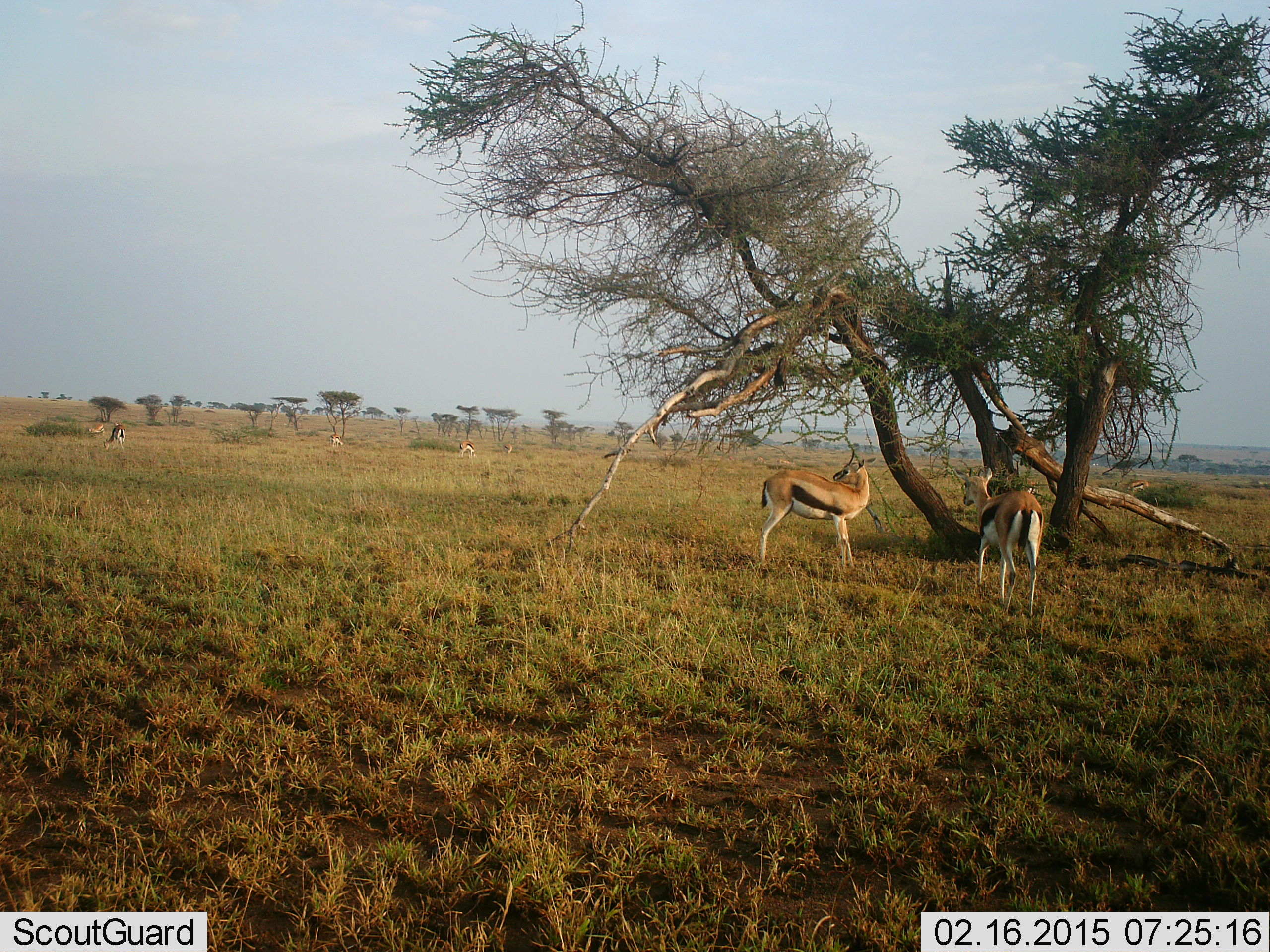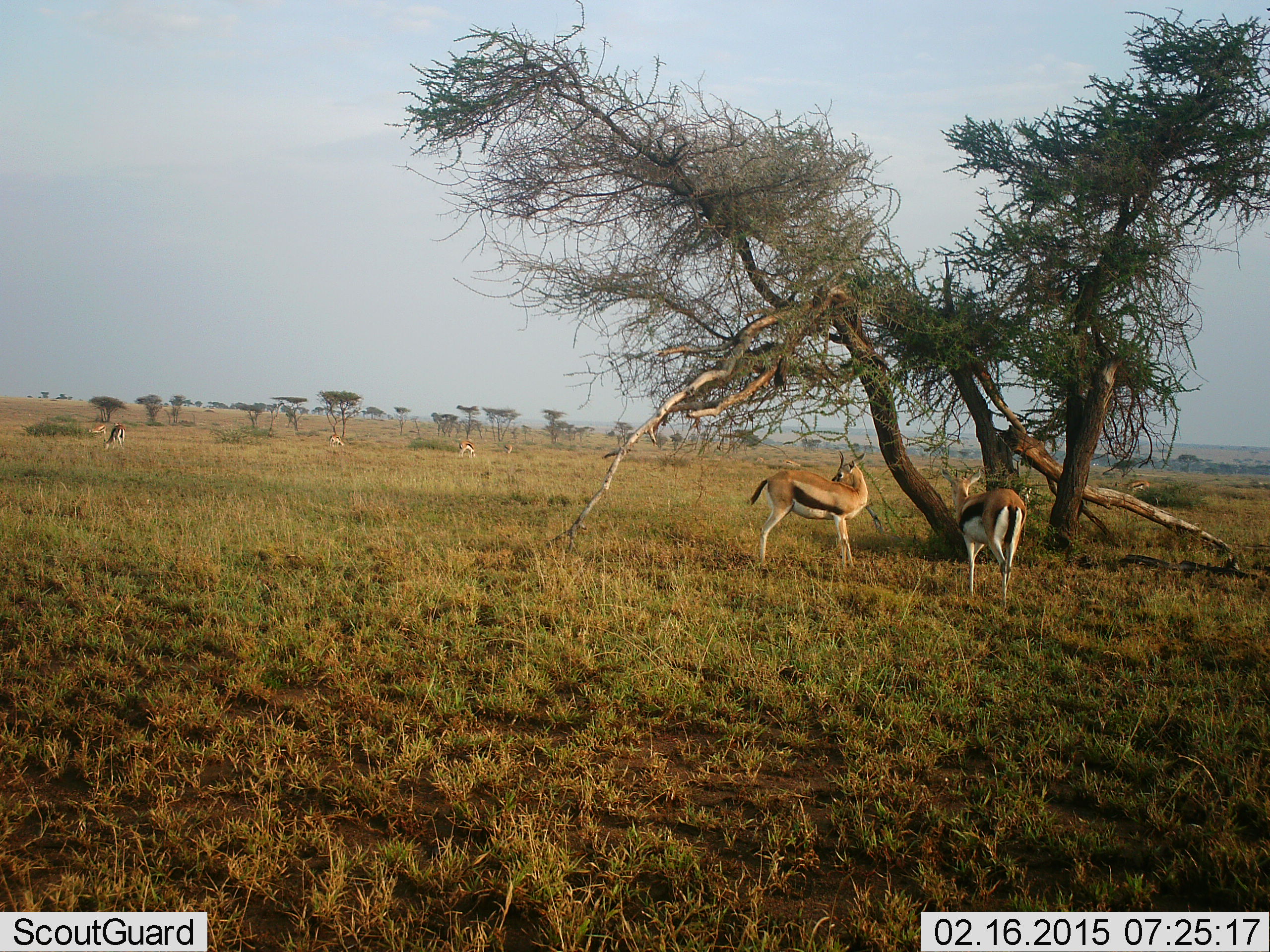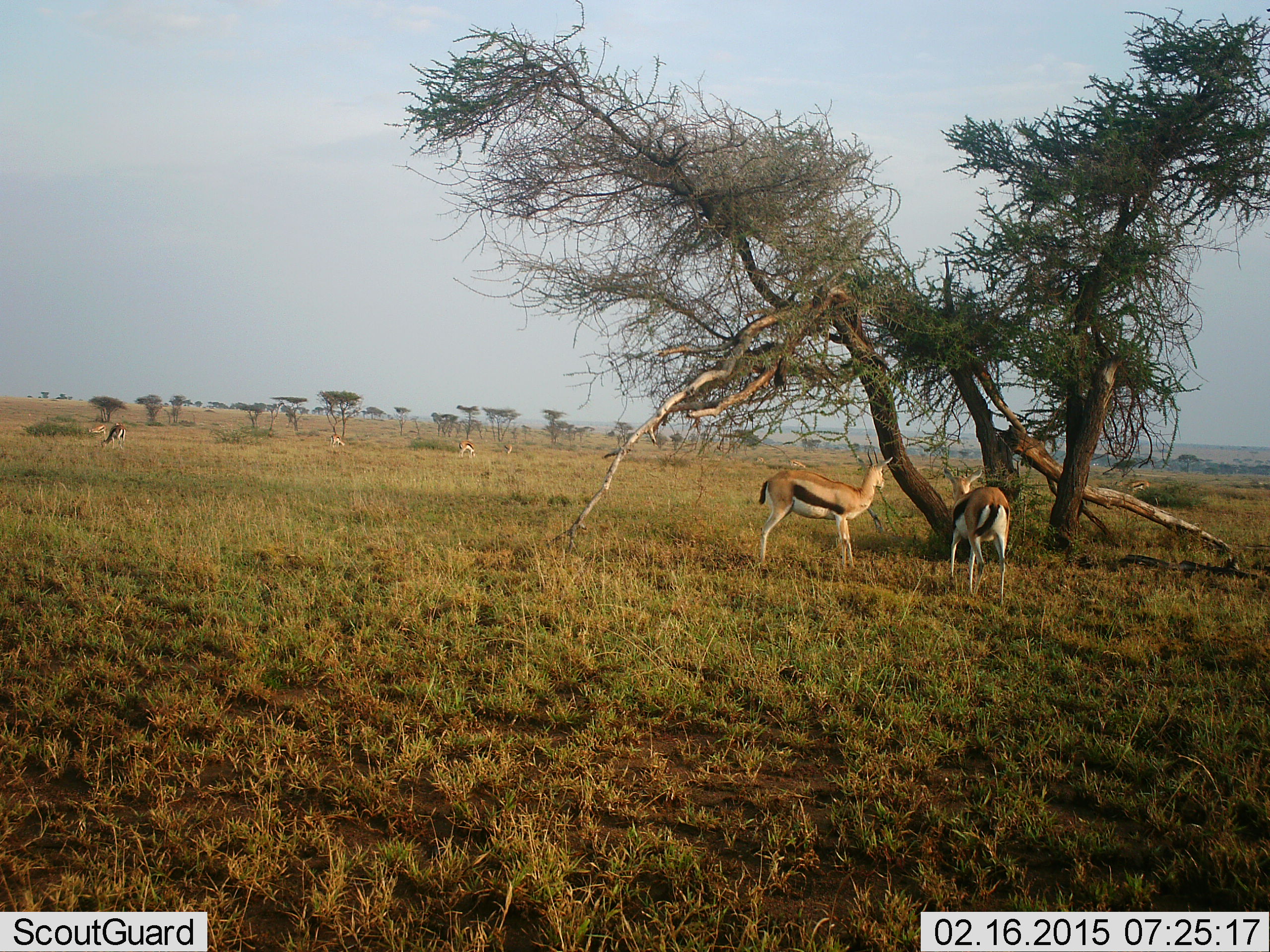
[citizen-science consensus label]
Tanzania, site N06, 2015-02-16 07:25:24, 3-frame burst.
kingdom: Animalia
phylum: Chordata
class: Mammalia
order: Artiodactyla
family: Bovidae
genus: Eudorcas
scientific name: Eudorcas thomsonii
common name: thomson's gazelle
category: gazellethomsons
Gazellethomsons (thomson's gazelle) (Eudorcas thomsonii), count 6. Behavior (volunteer vote fractions): standing 100%, resting 0%, moving 30%, interacting 0%. Young present (vote fraction): 0%. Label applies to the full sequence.